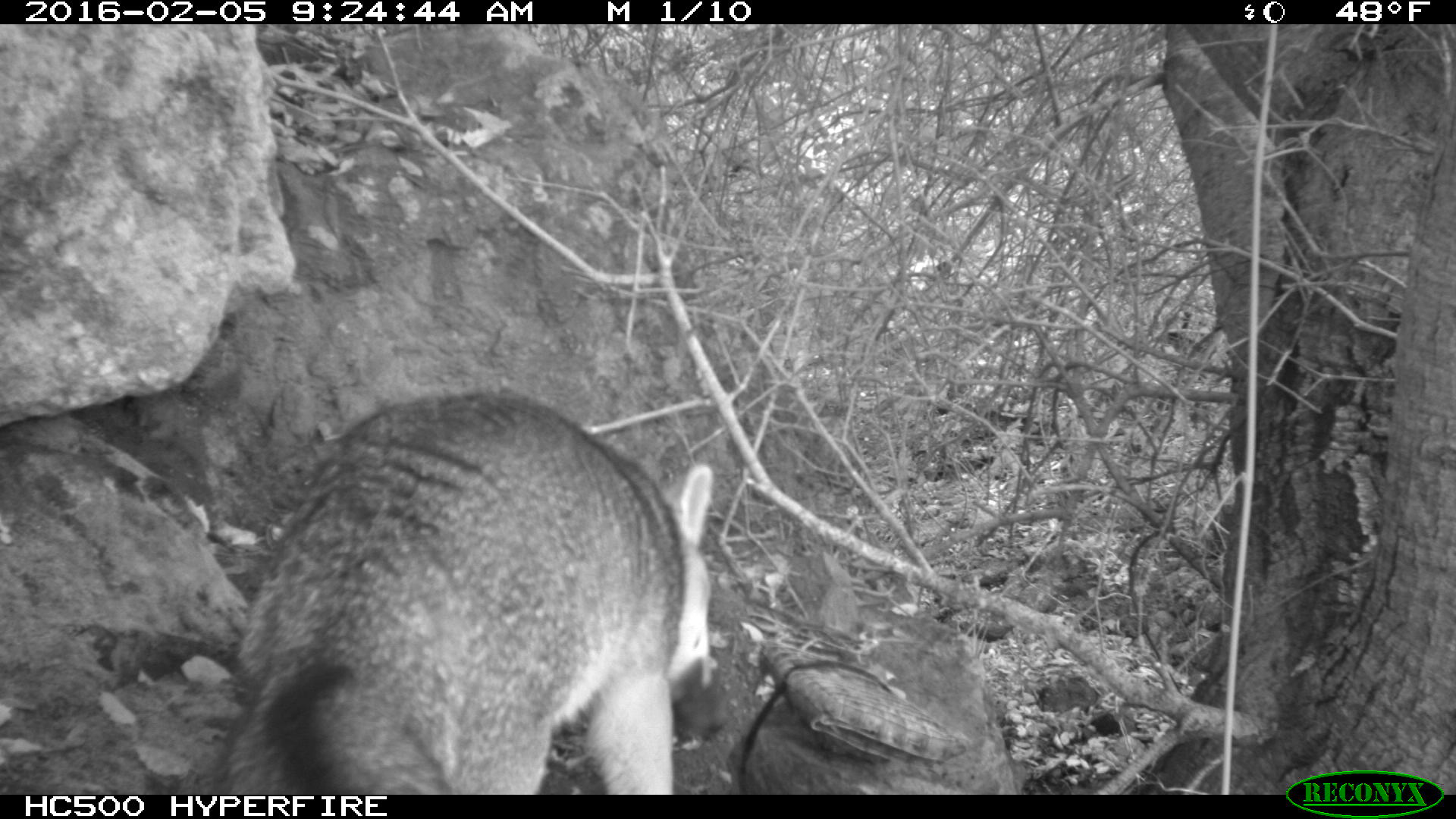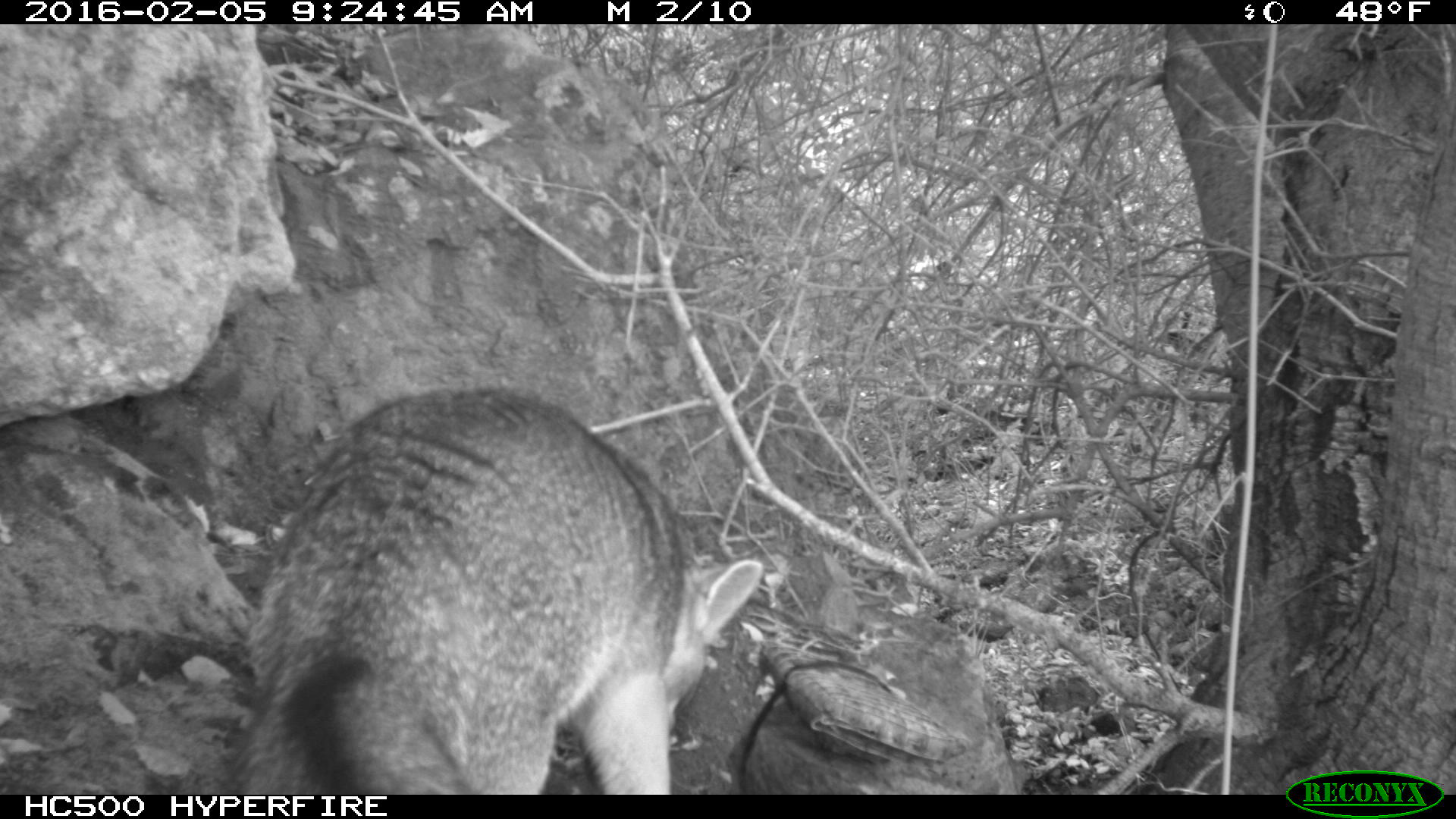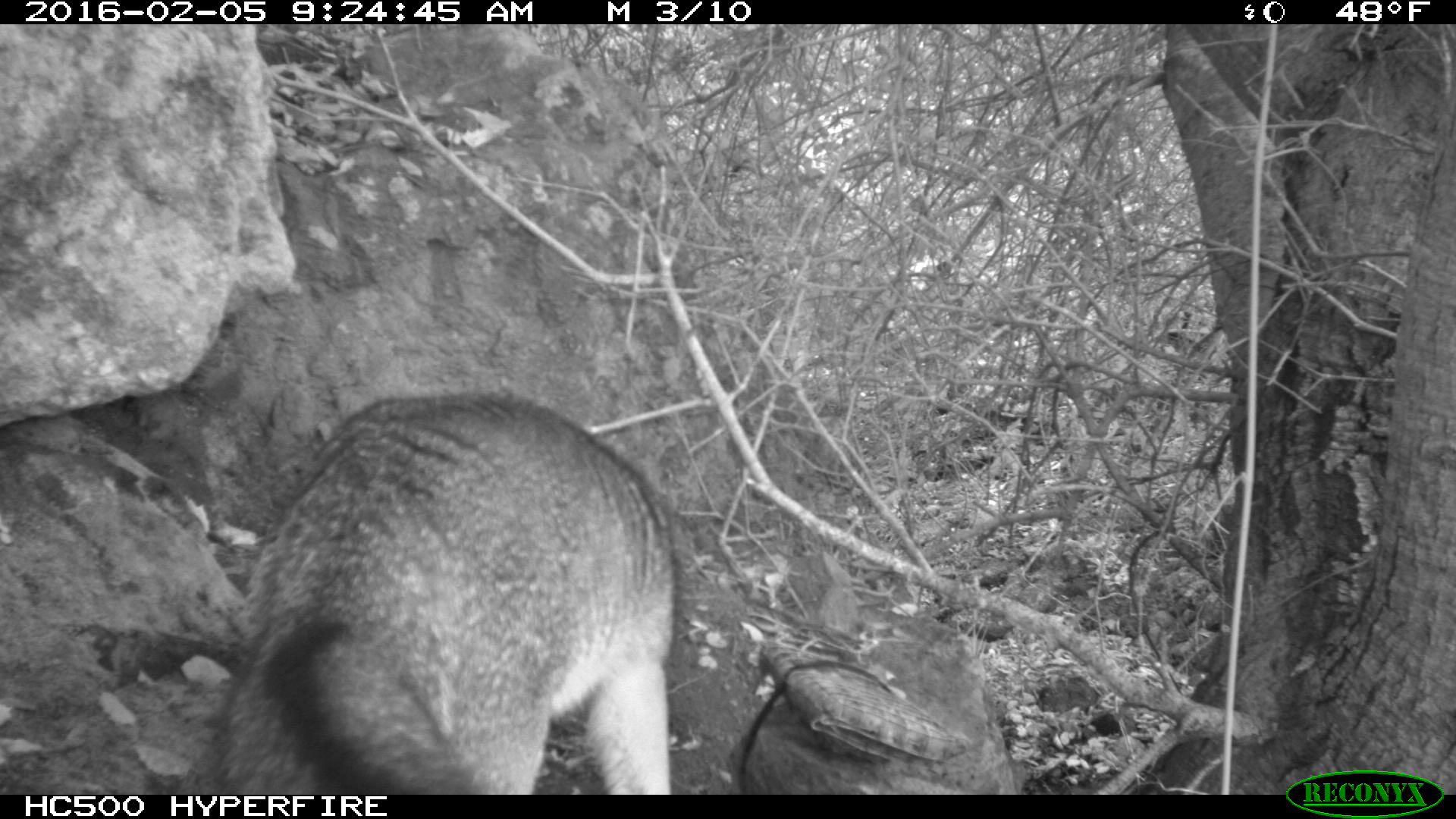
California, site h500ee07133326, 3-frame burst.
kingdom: Animalia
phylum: Chordata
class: Mammalia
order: Carnivora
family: Canidae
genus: Urocyon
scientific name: Urocyon littoralis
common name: island fox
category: fox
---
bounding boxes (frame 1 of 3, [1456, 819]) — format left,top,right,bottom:
fox: 185,391,726,794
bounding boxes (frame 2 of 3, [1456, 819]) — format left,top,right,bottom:
fox: 228,388,764,794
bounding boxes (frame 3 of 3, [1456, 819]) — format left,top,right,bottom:
fox: 187,394,679,793